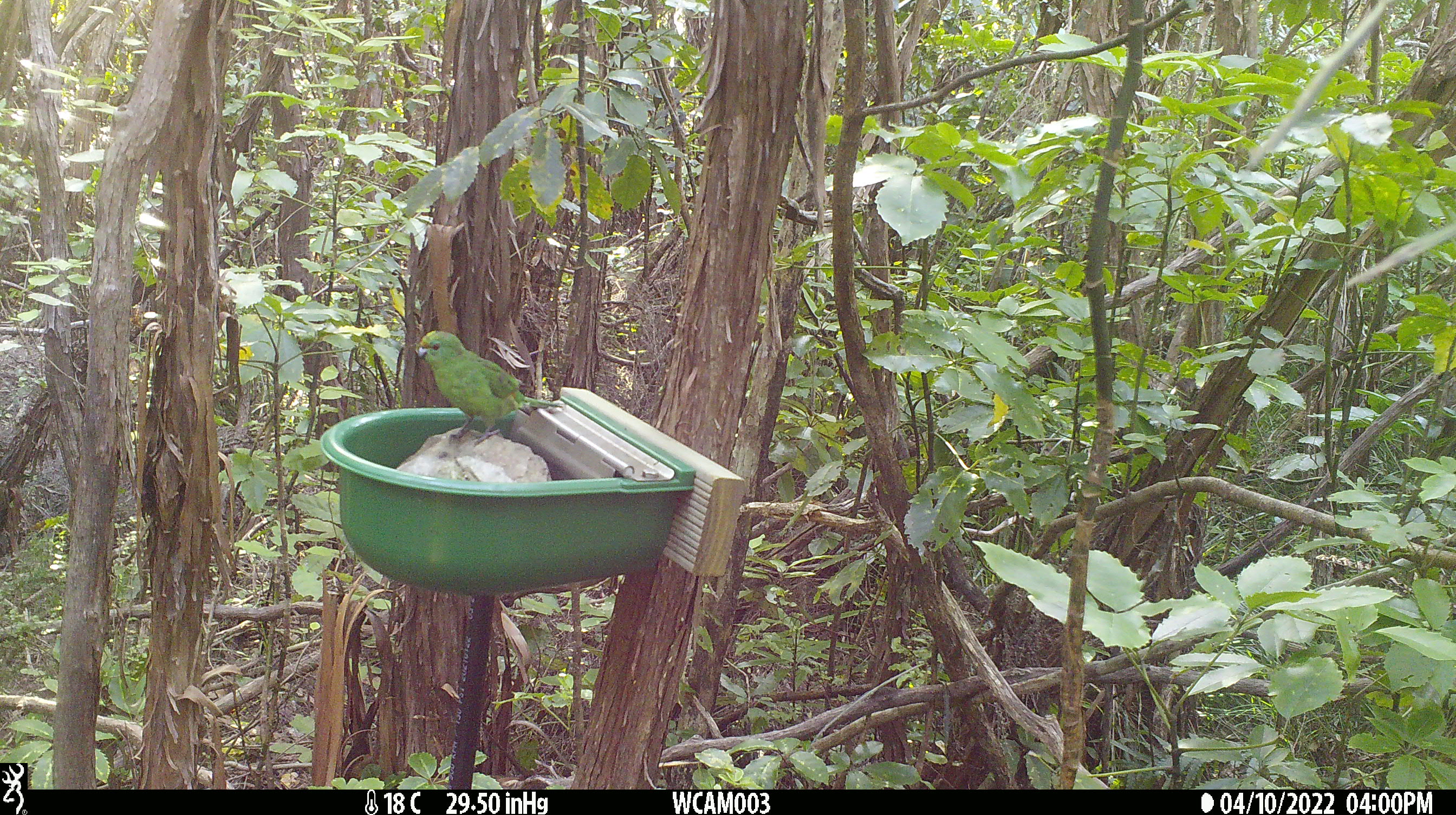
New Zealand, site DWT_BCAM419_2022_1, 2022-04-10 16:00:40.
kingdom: Animalia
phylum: Chordata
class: Aves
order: Psittaciformes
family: Psittaculidae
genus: Cyanoramphus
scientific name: Cyanoramphus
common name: parakeet